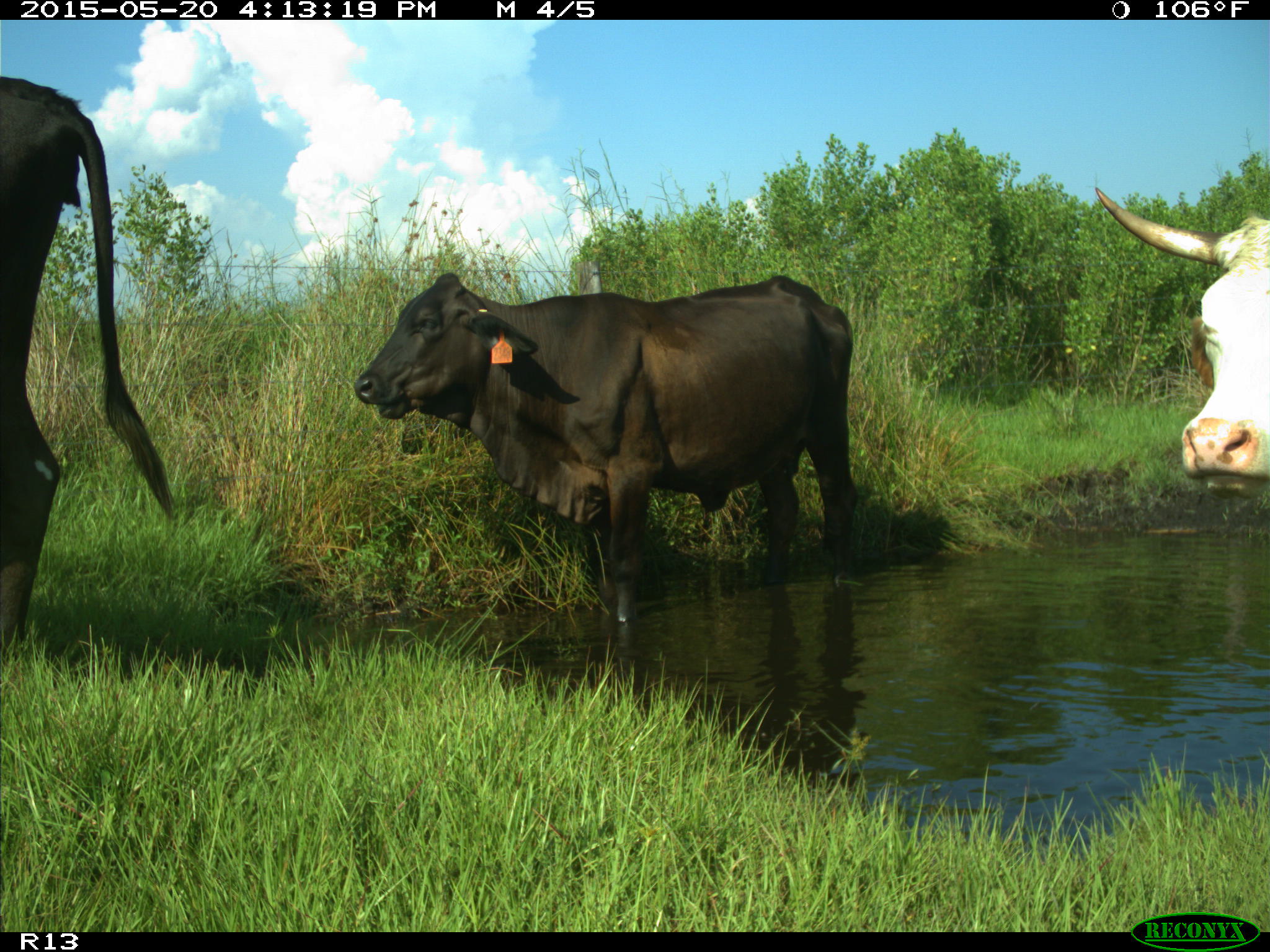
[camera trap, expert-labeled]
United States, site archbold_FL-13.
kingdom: Animalia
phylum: Chordata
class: Mammalia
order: Artiodactyla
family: Bovidae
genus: Bos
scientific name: Bos taurus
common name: domestic cow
Bos taurus (domestic cow).